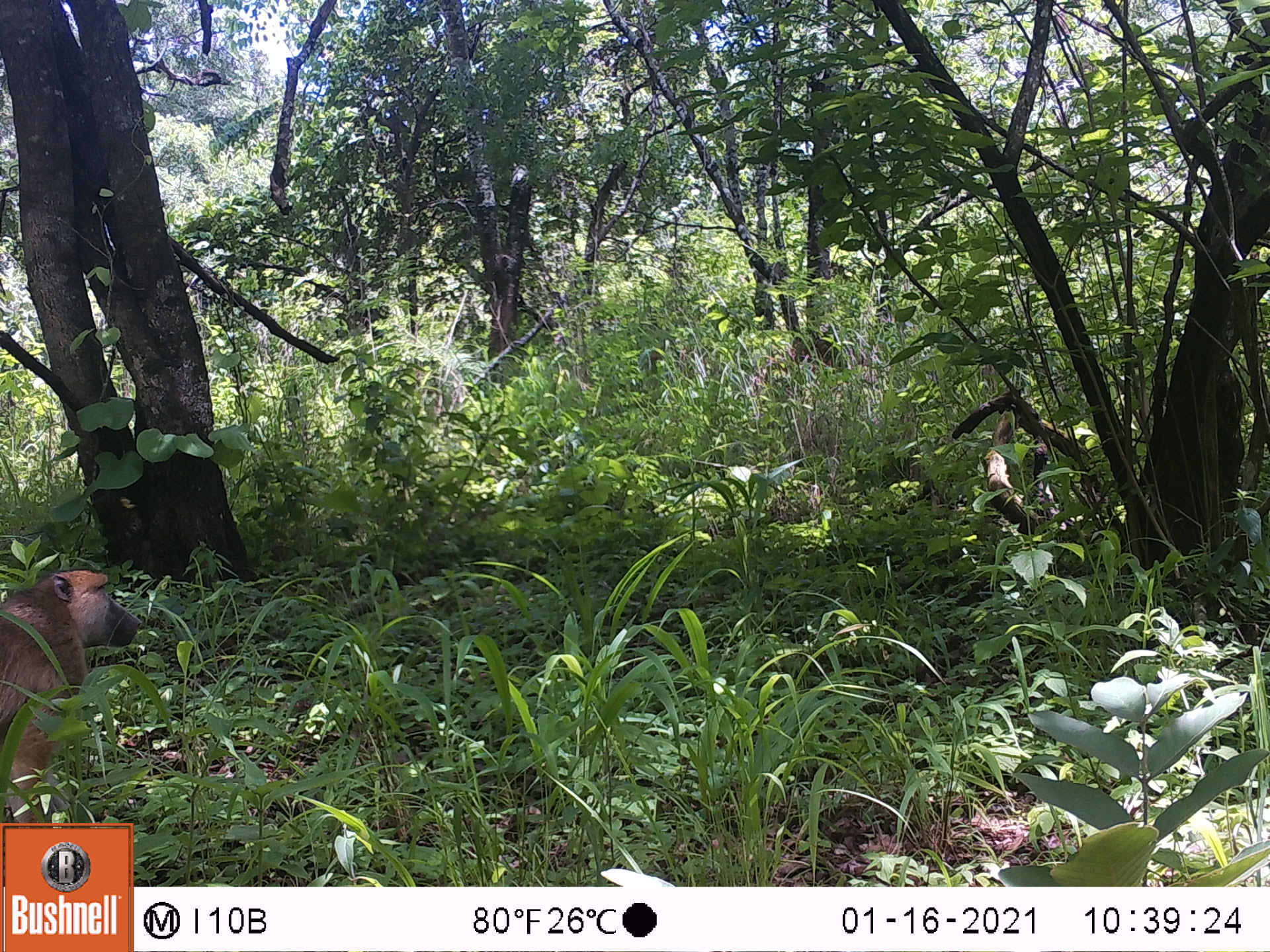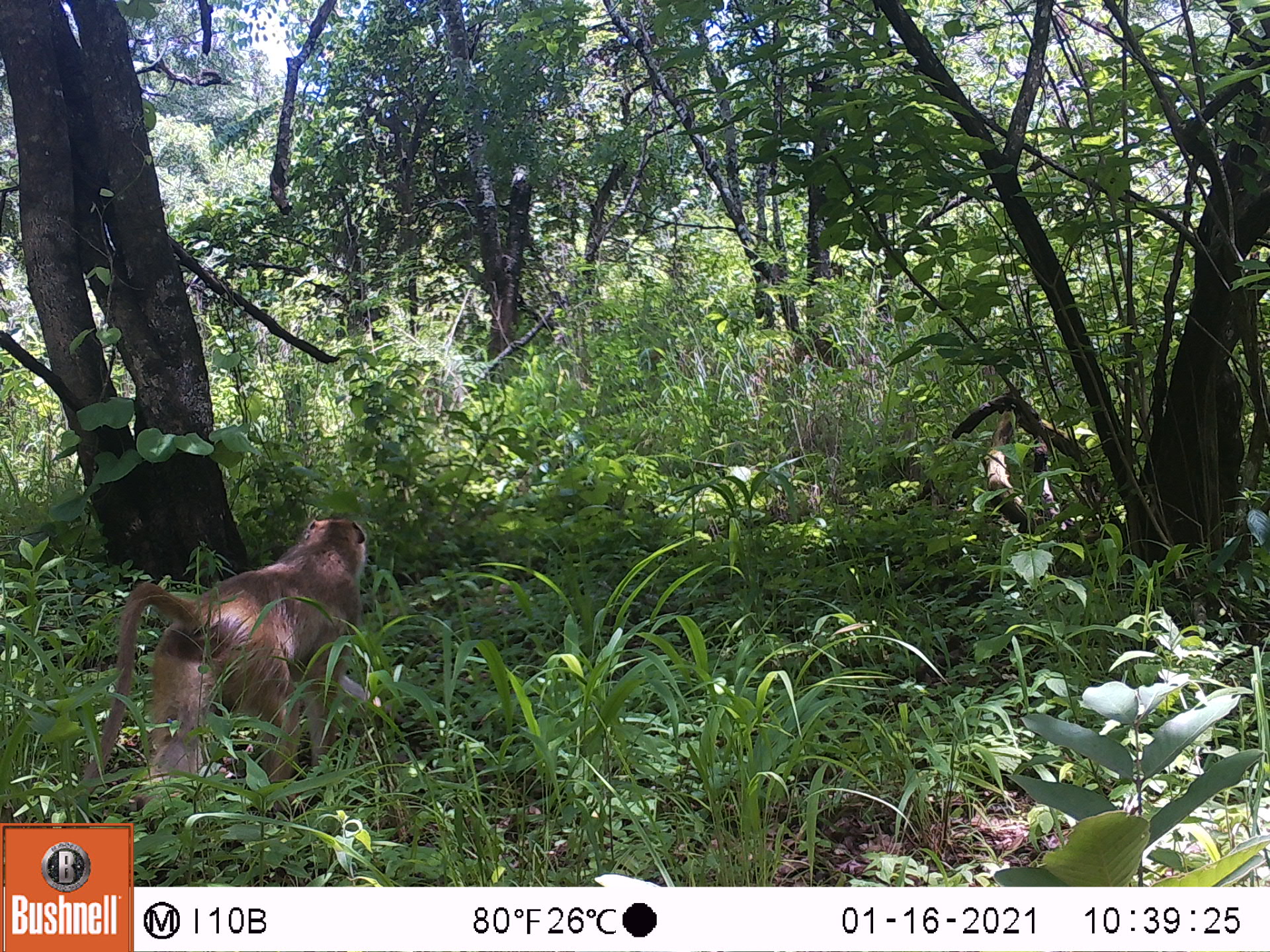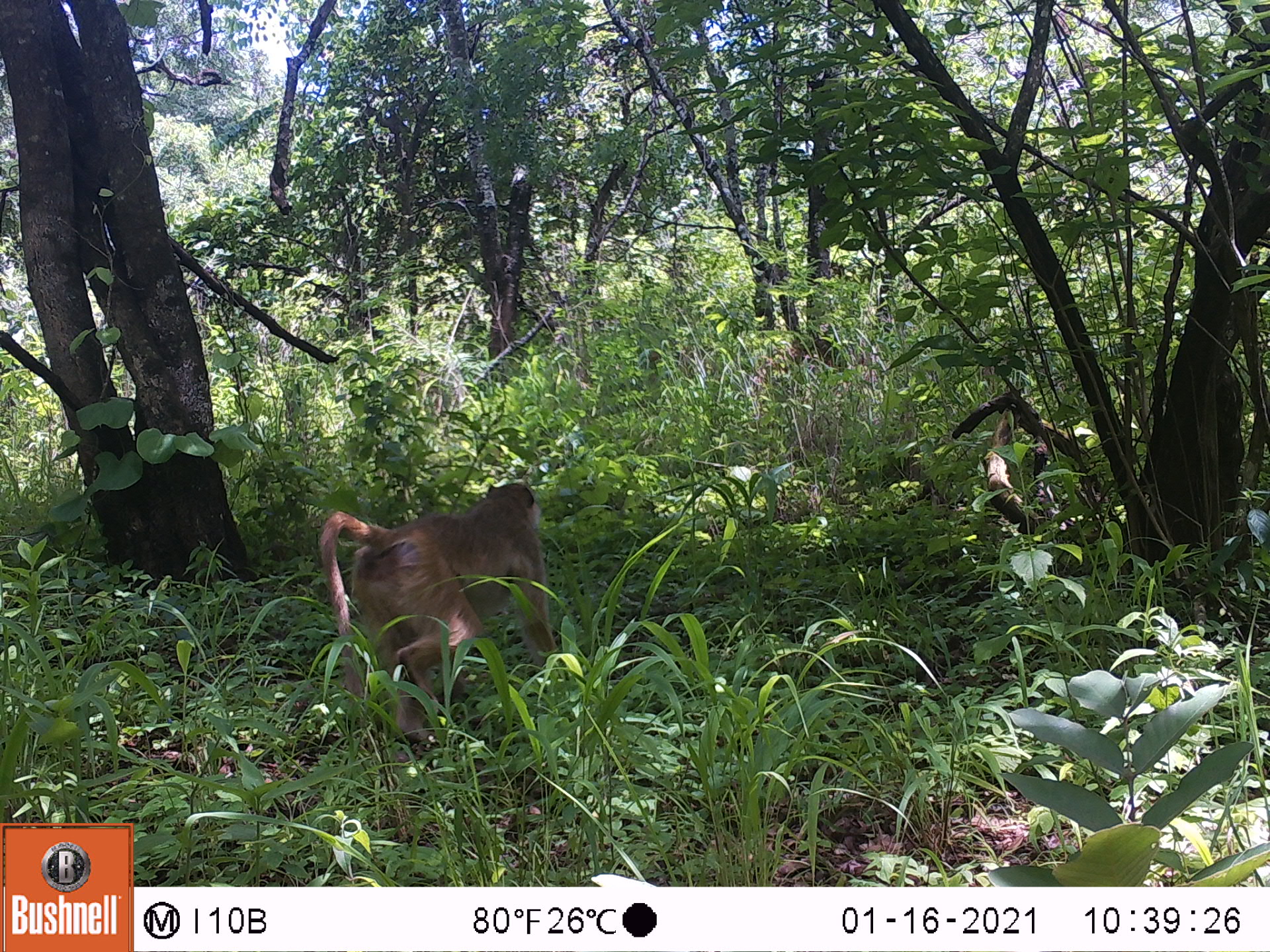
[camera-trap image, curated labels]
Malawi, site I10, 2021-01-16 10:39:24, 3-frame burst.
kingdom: Animalia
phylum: Chordata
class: Mammalia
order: Primates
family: Cercopithecidae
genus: Papio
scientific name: Papio cynocephalus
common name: yellow baboon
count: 1